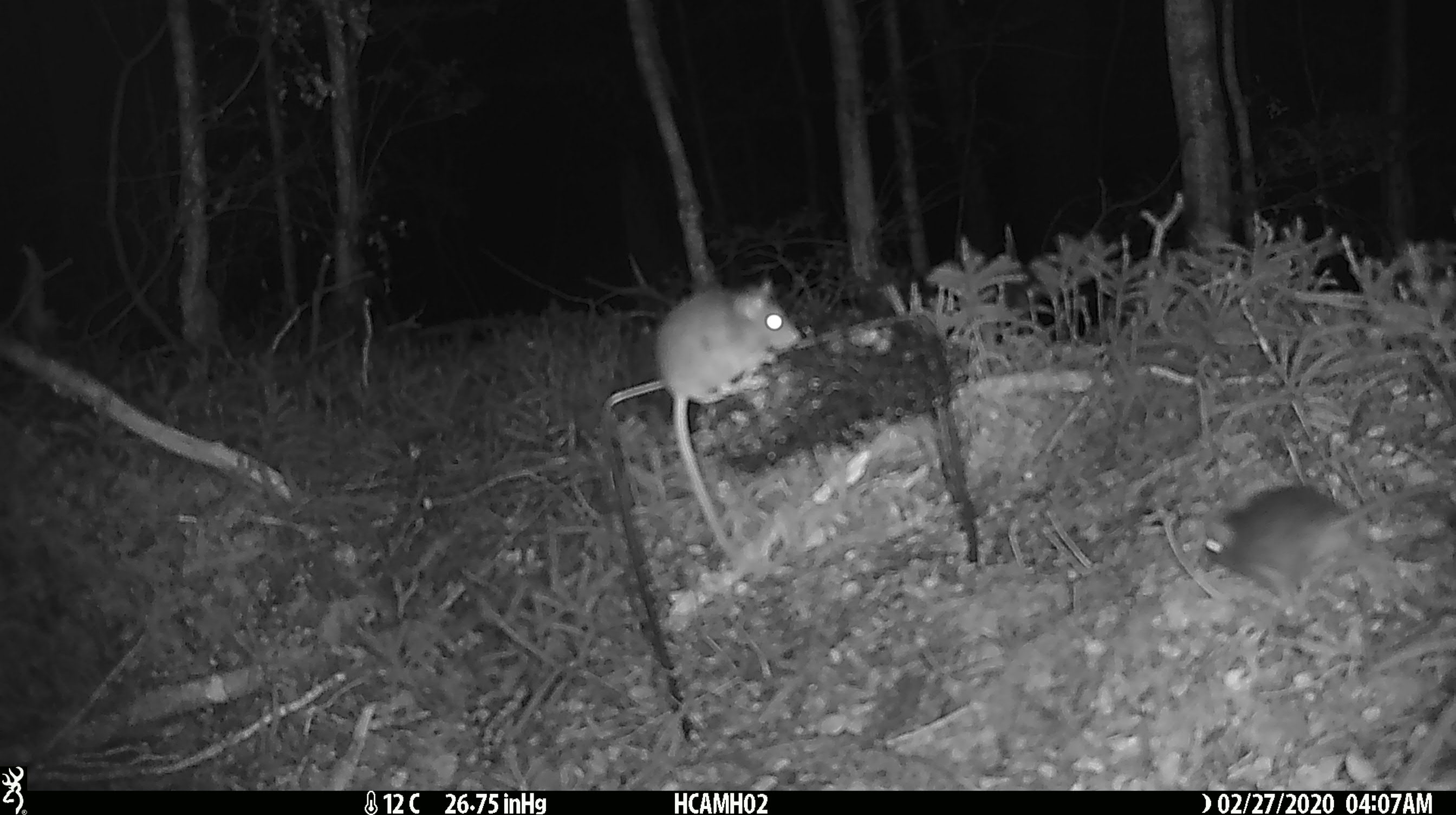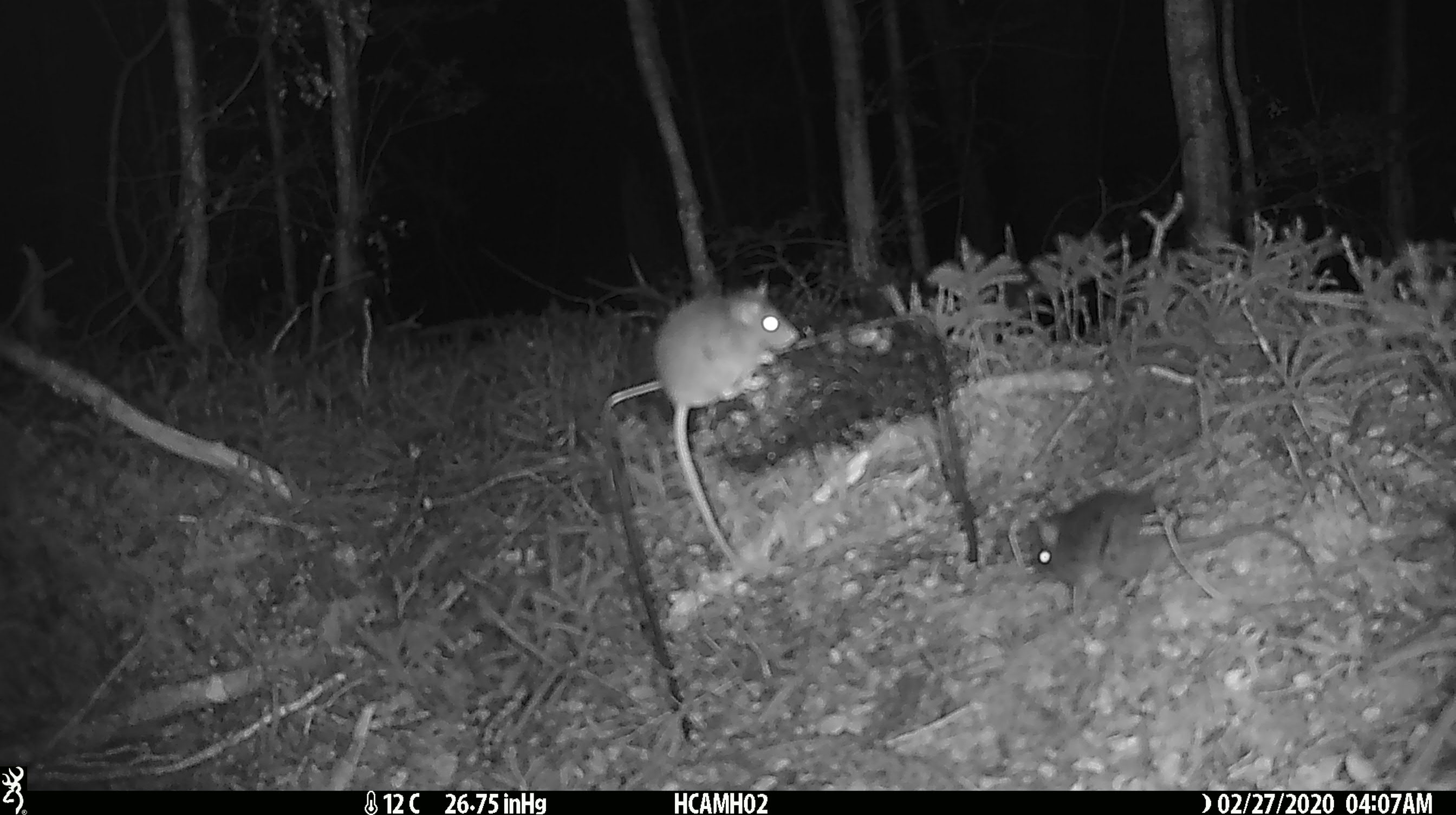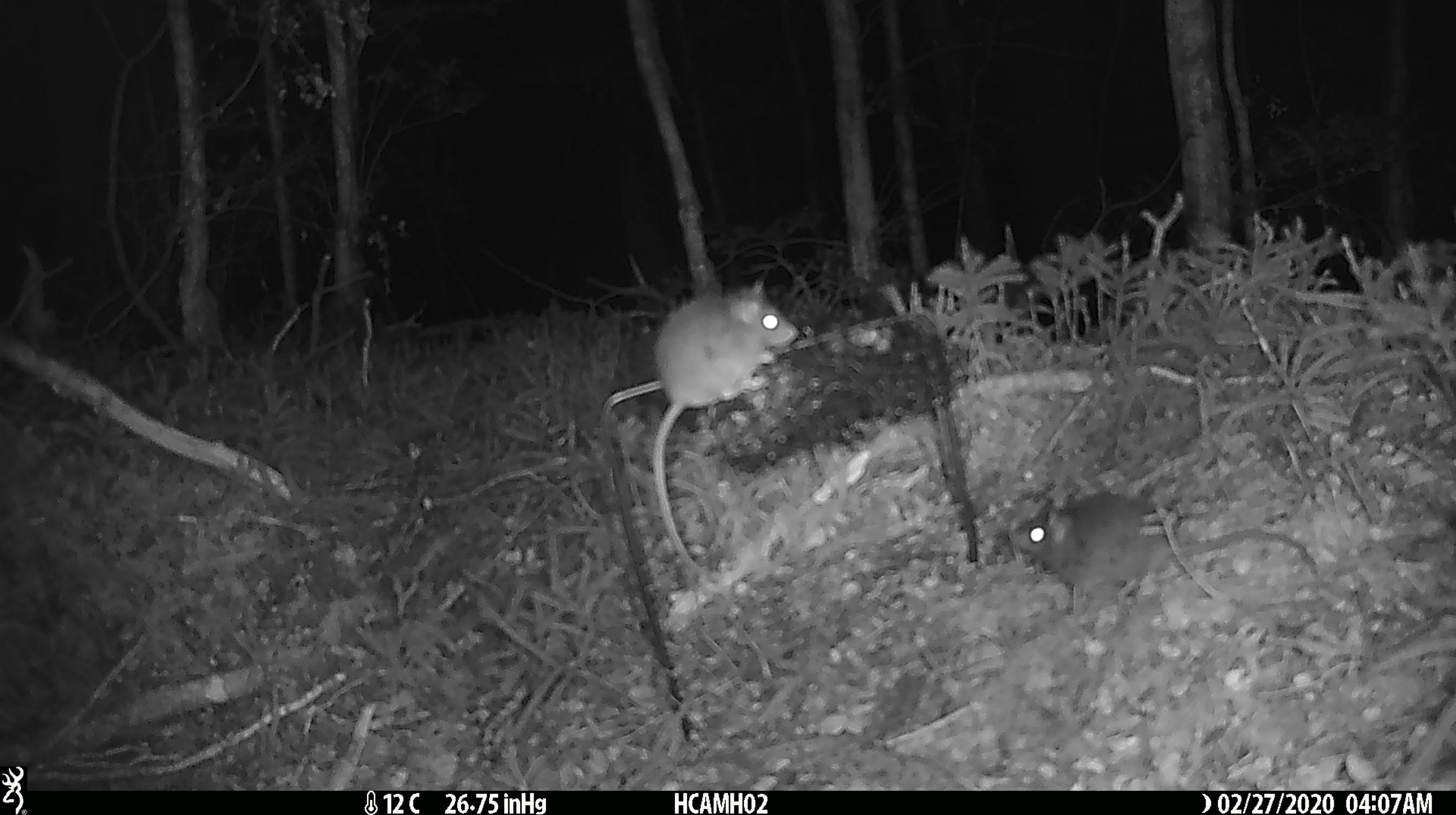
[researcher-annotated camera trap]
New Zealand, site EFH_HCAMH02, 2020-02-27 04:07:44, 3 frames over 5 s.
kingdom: Animalia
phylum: Chordata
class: Mammalia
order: Rodentia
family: Muridae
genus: Mus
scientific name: Mus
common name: mouse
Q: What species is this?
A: Mouse (Mus).